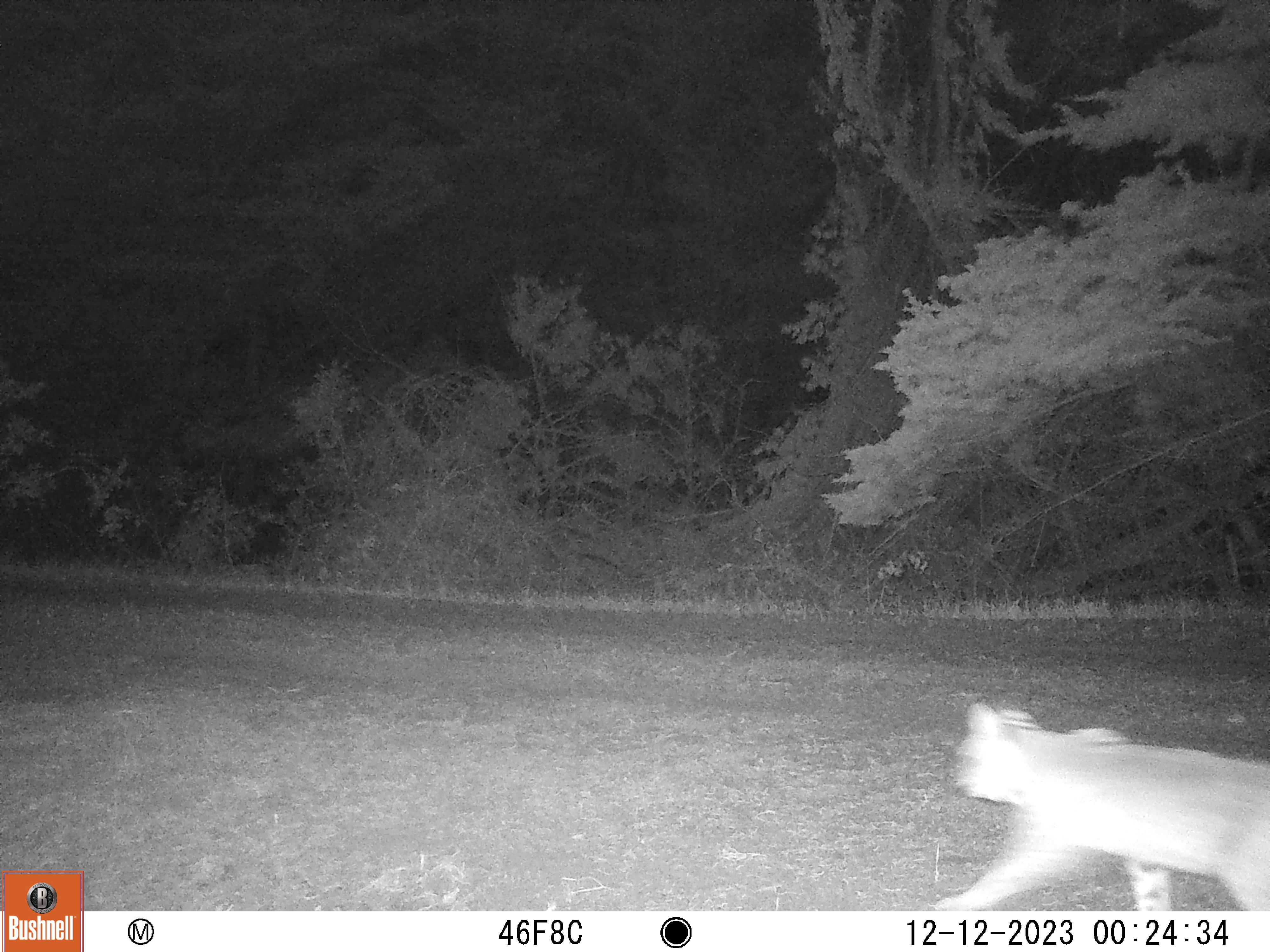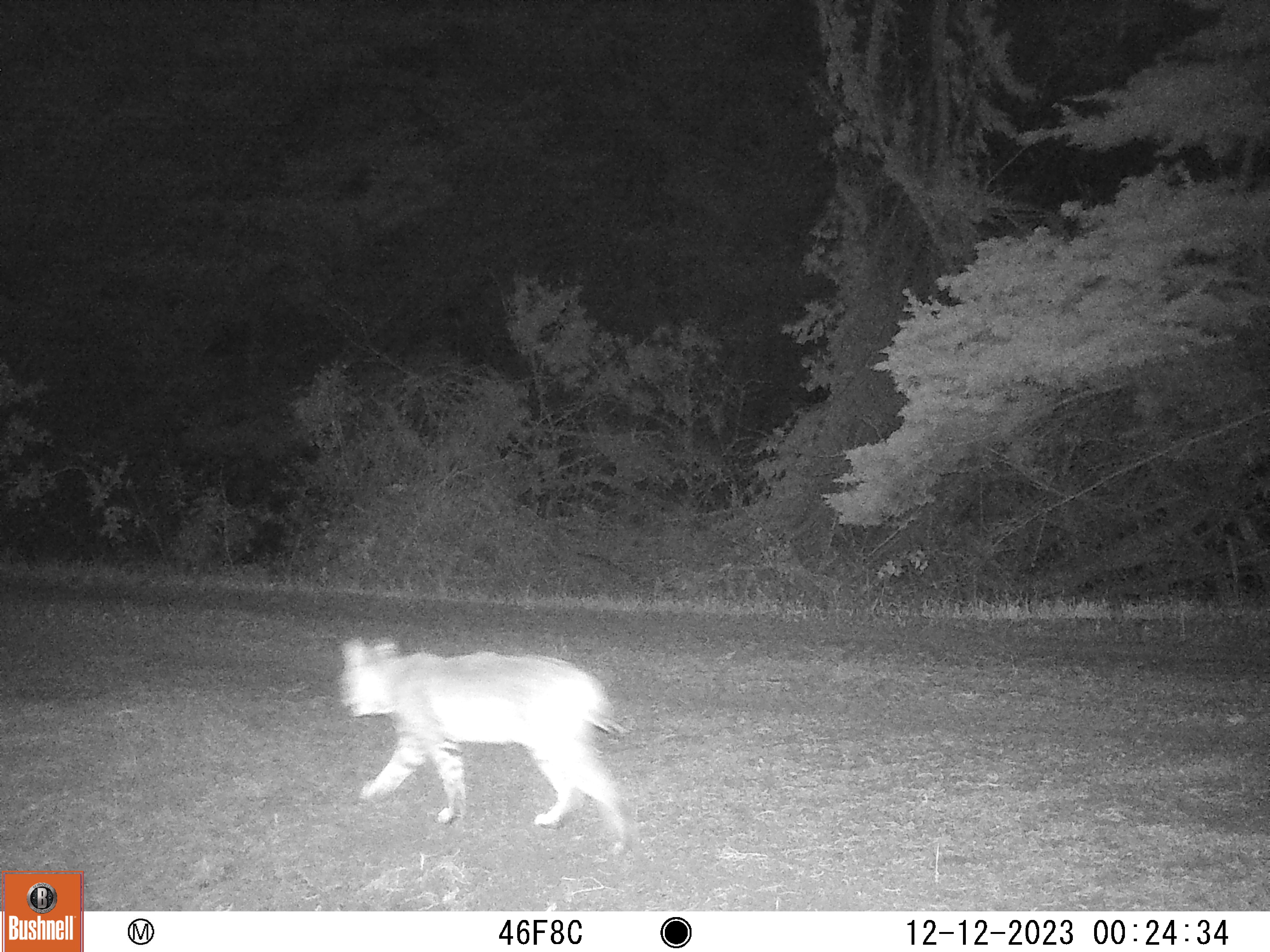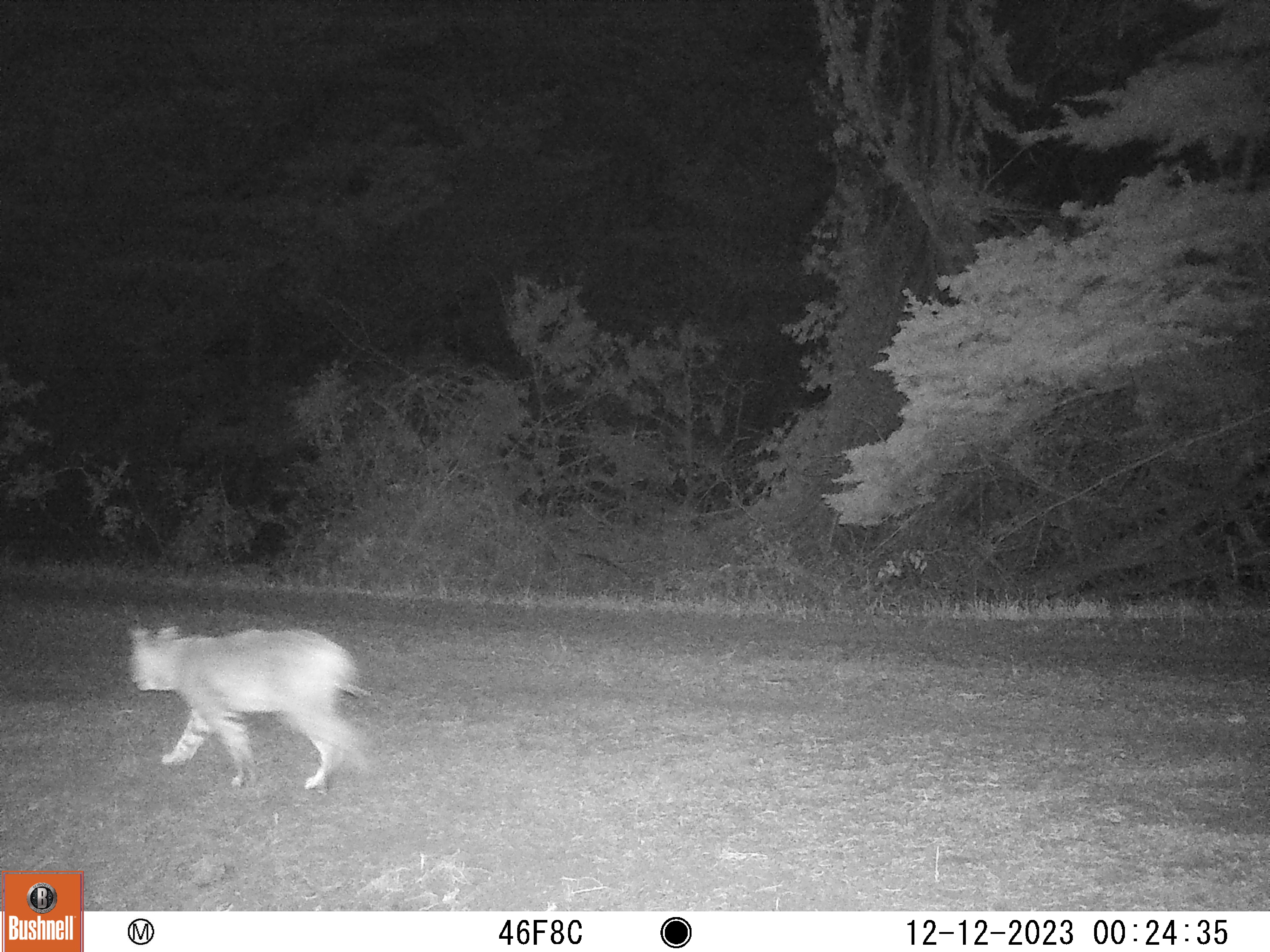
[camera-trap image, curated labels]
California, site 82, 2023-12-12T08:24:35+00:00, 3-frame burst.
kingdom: Animalia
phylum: Chordata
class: Mammalia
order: Carnivora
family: Felidae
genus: Lynx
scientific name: Lynx rufus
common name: bobcat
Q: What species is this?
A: Bobcat (Lynx rufus).